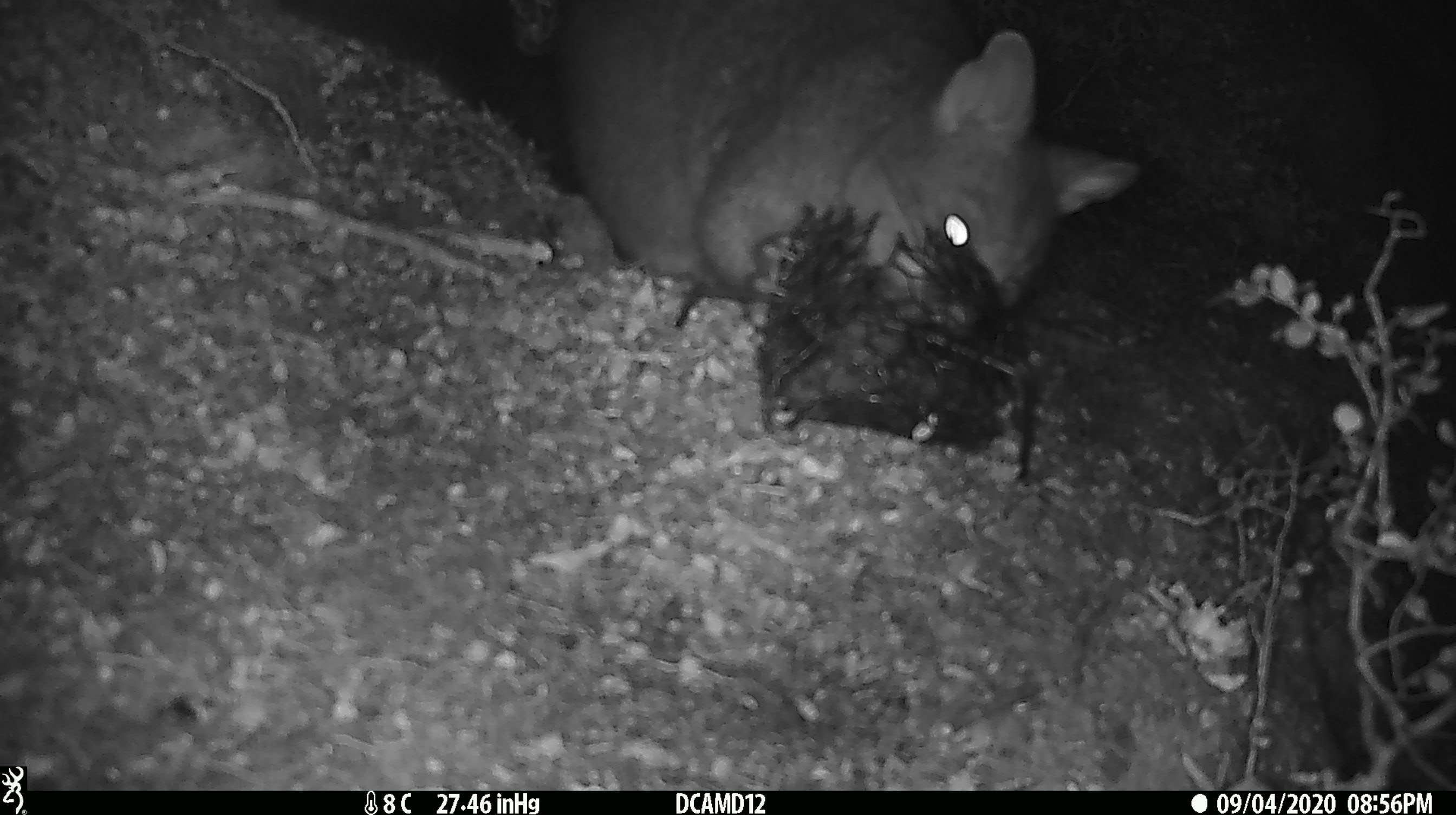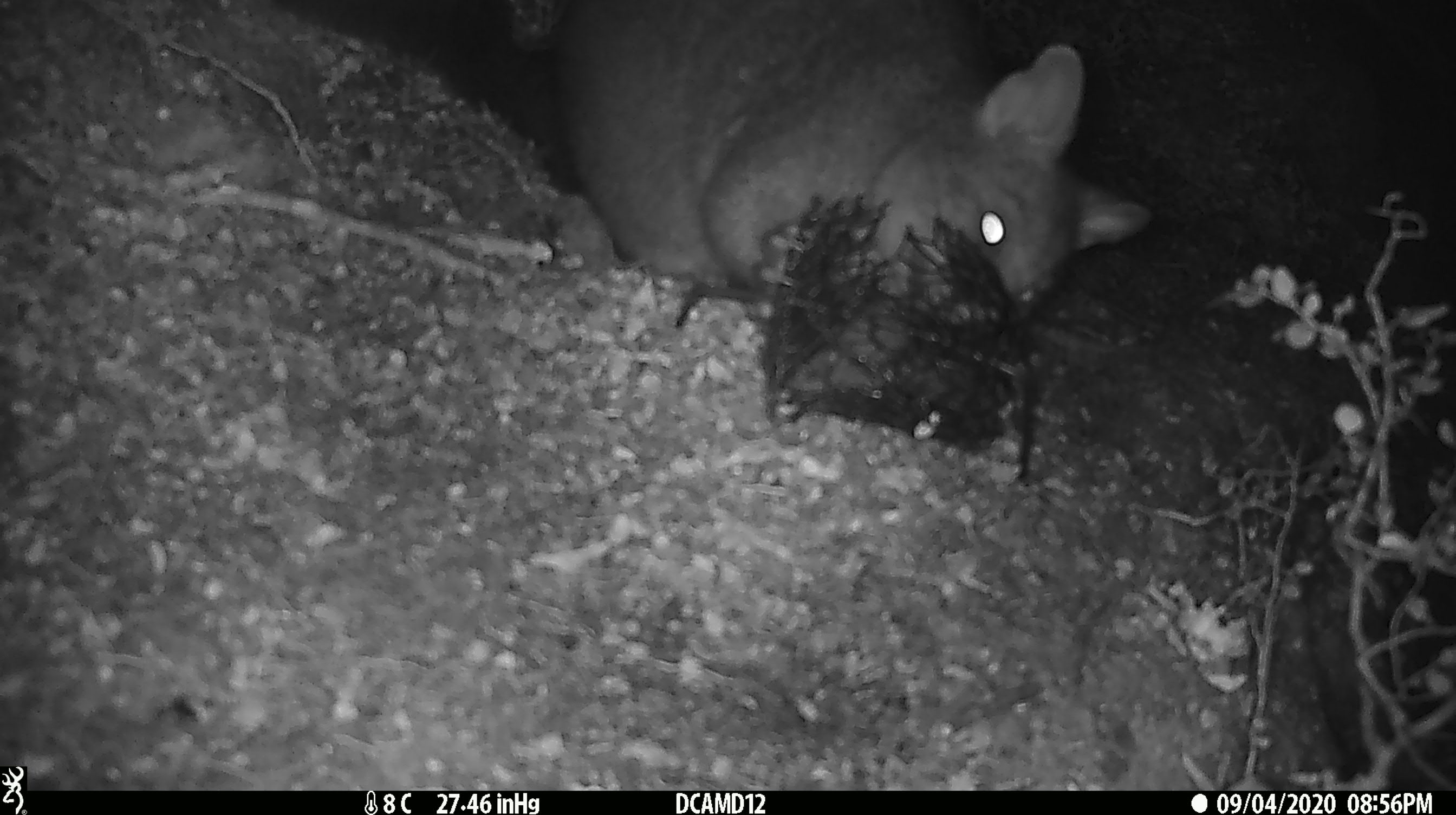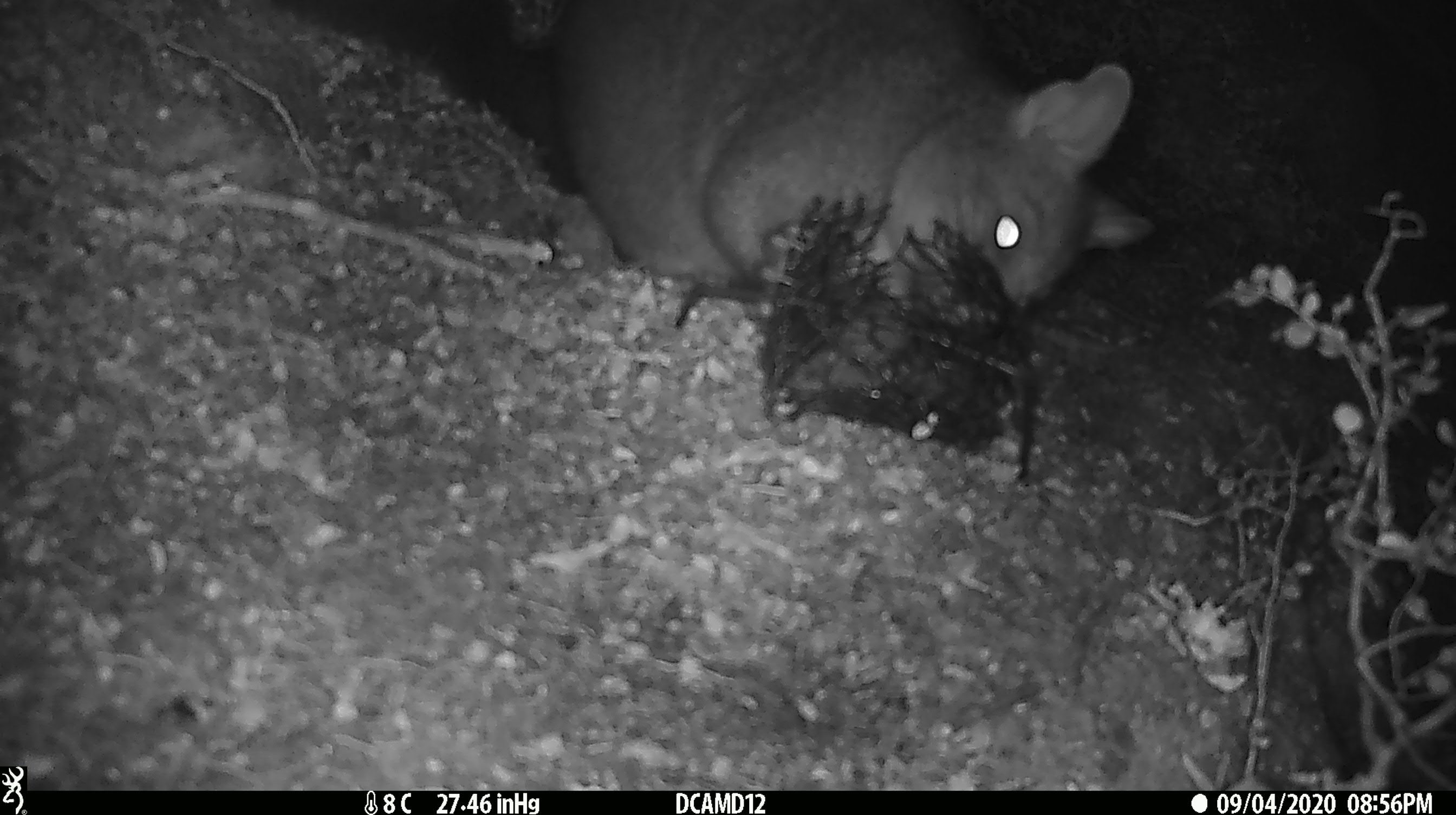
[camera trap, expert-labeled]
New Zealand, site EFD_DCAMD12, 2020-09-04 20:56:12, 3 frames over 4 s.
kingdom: Animalia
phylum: Chordata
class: Mammalia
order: Diprotodontia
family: Phalangeridae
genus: Trichosurus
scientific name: Trichosurus vulpecula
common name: common brushtail possum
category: possum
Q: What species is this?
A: Possum (common brushtail possum) (Trichosurus vulpecula).